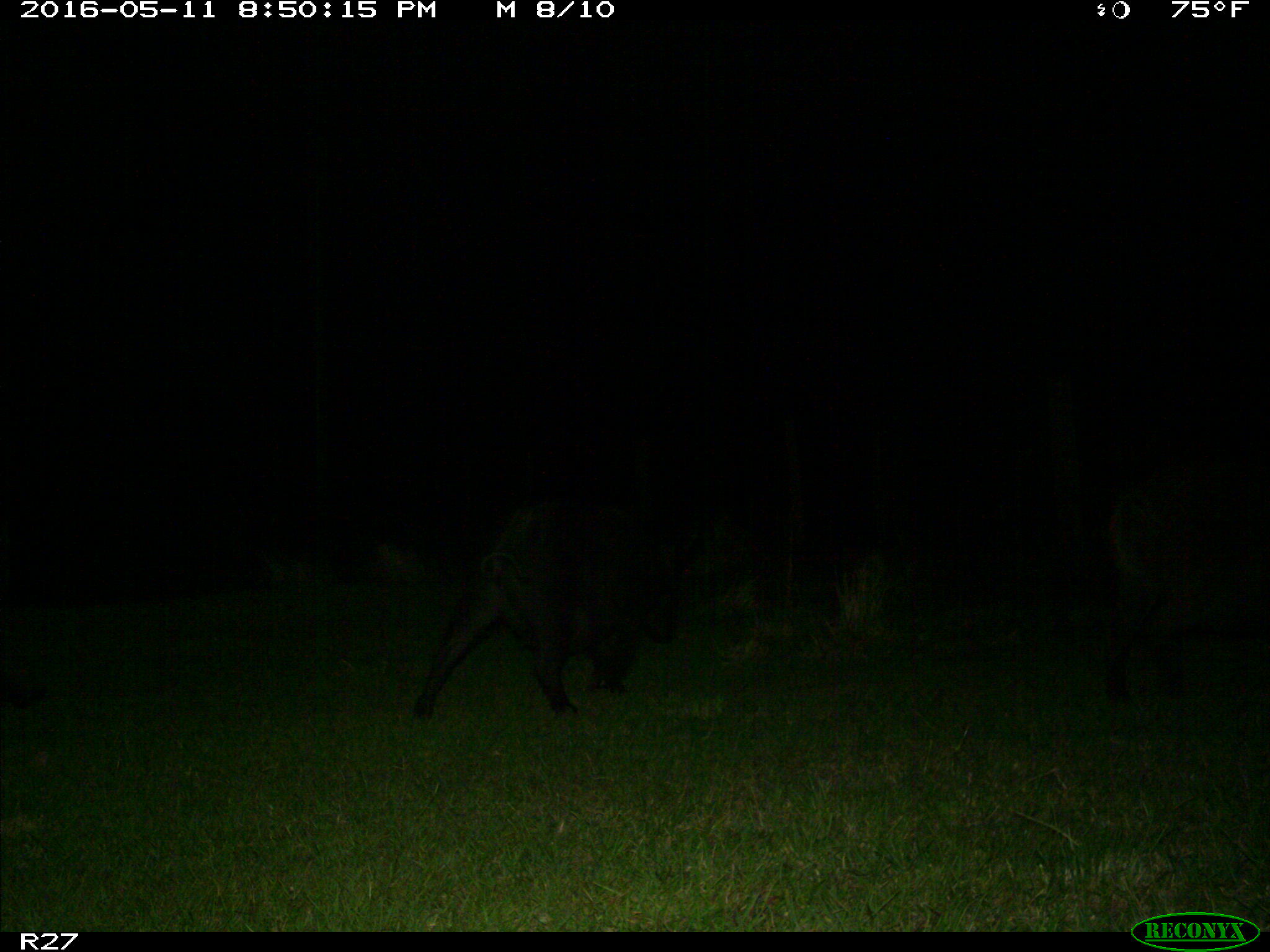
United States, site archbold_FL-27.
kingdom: Animalia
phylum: Chordata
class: Mammalia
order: Artiodactyla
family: Suidae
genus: Sus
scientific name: Sus scrofa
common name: wild boar